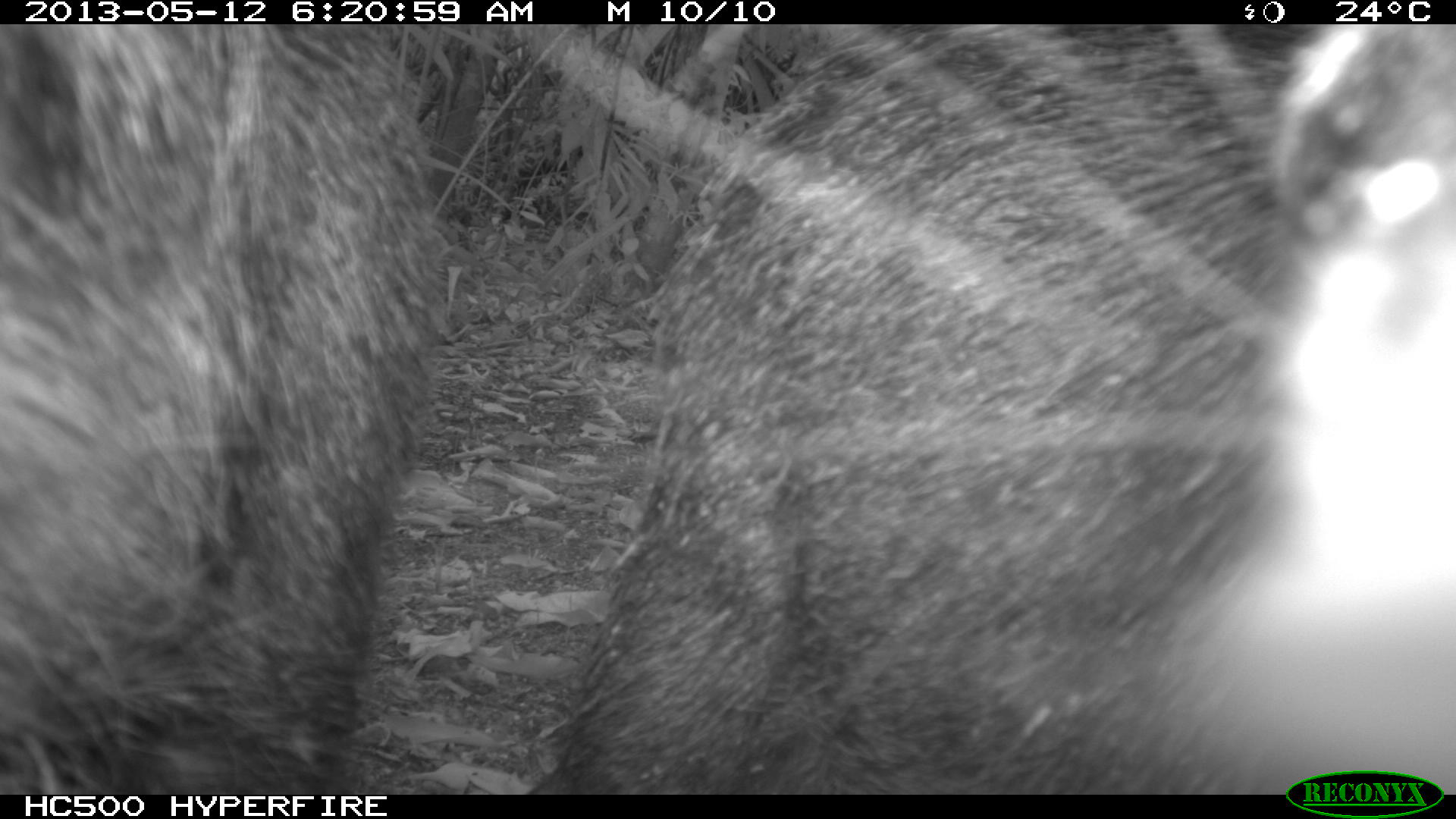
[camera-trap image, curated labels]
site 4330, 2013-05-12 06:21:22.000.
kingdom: Animalia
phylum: Chordata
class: Mammalia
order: Artiodactyla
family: Tayassuidae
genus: Tayassu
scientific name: Tayassu pecari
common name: white-lipped peccary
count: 5